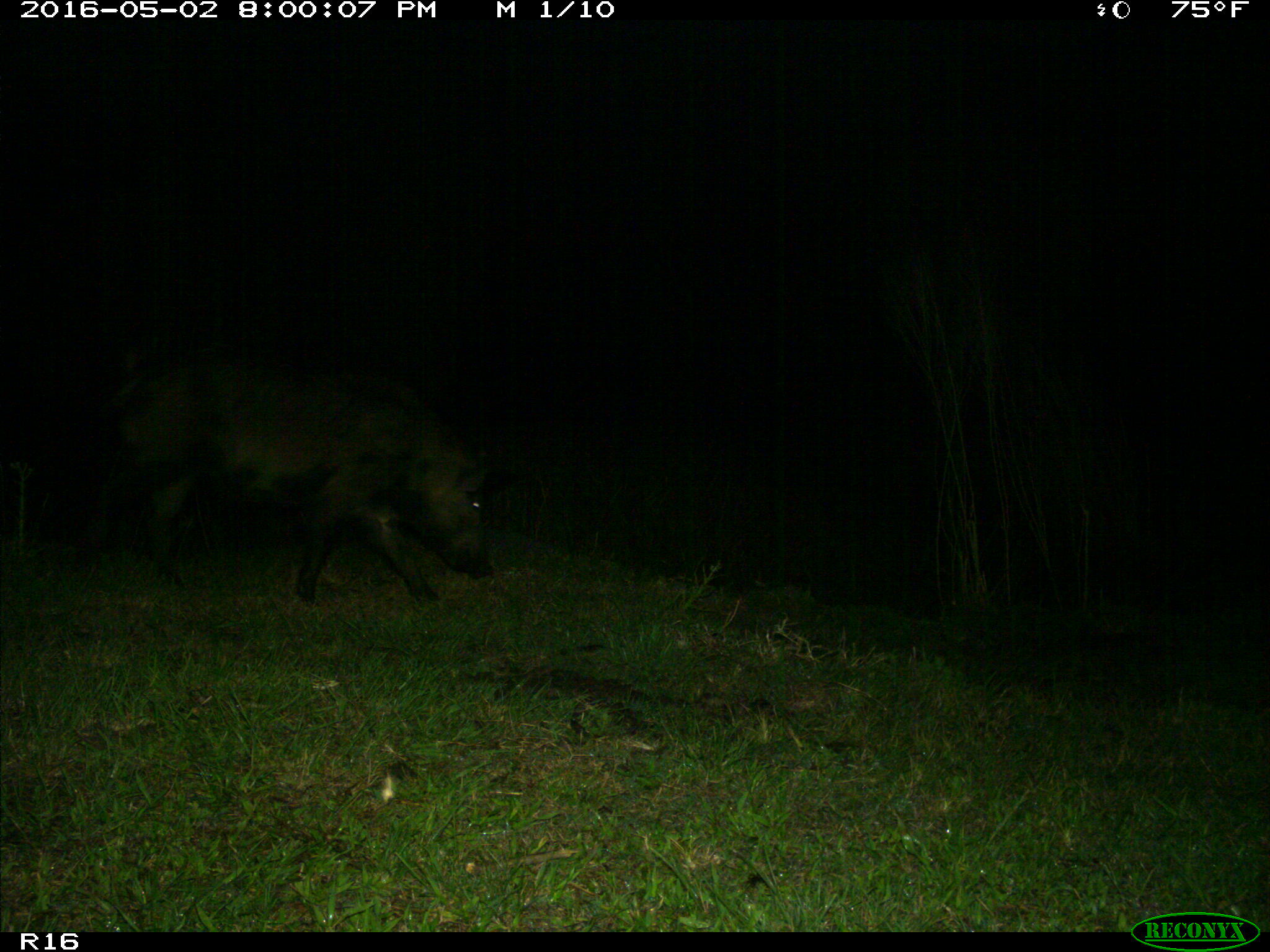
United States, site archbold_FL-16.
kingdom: Animalia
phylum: Chordata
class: Mammalia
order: Artiodactyla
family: Suidae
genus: Sus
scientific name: Sus scrofa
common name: wild boar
Sus scrofa (wild boar).